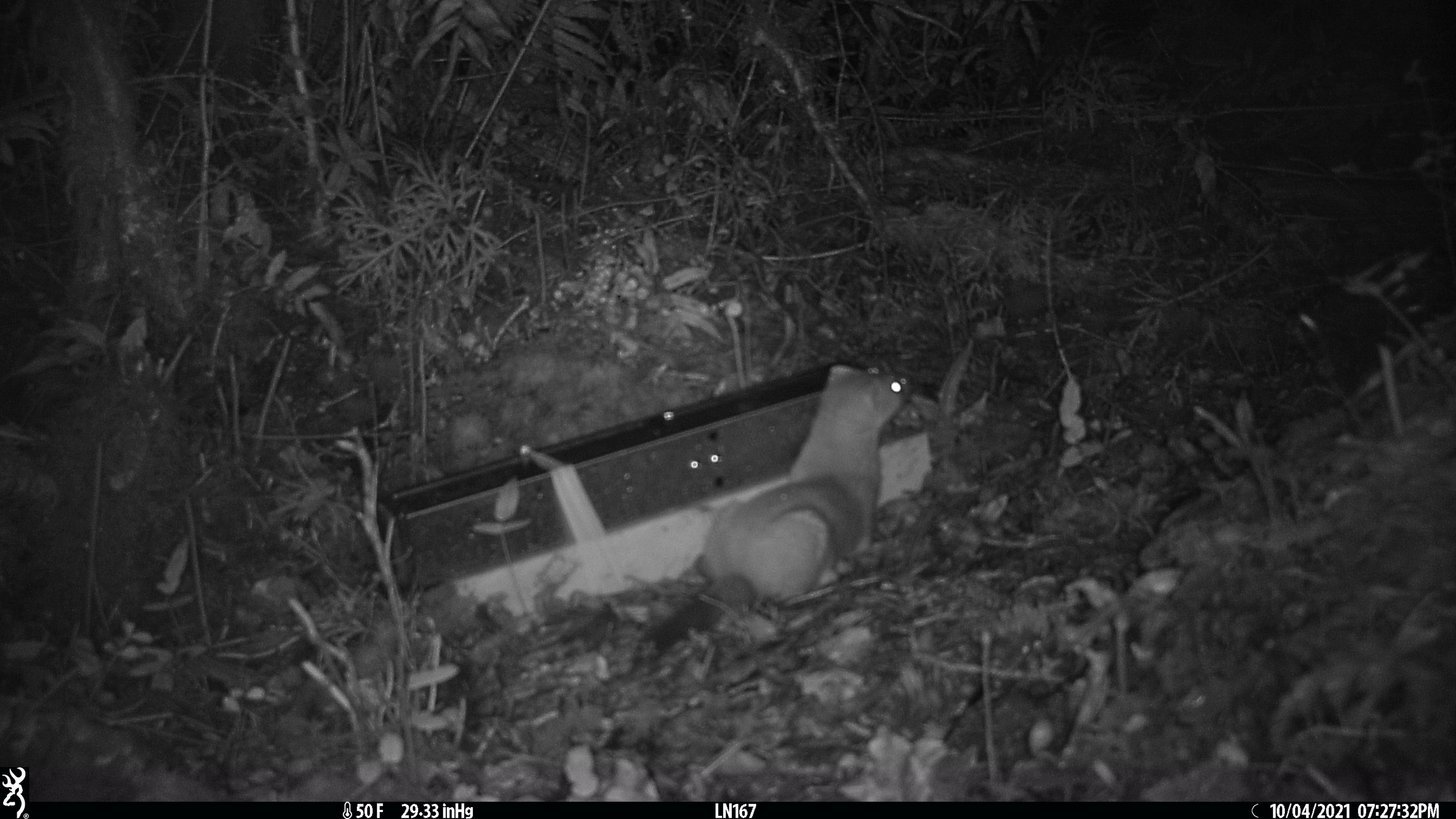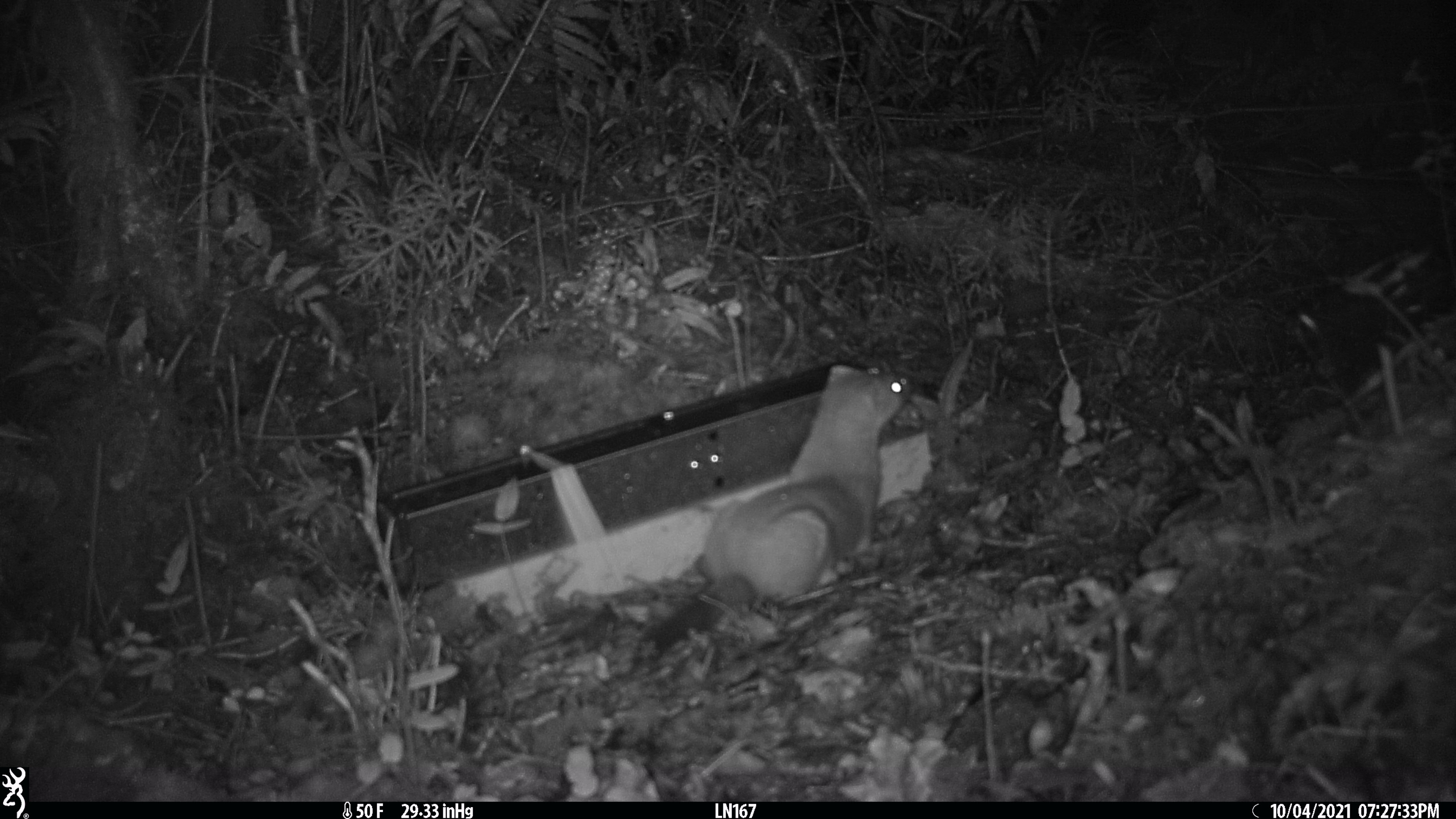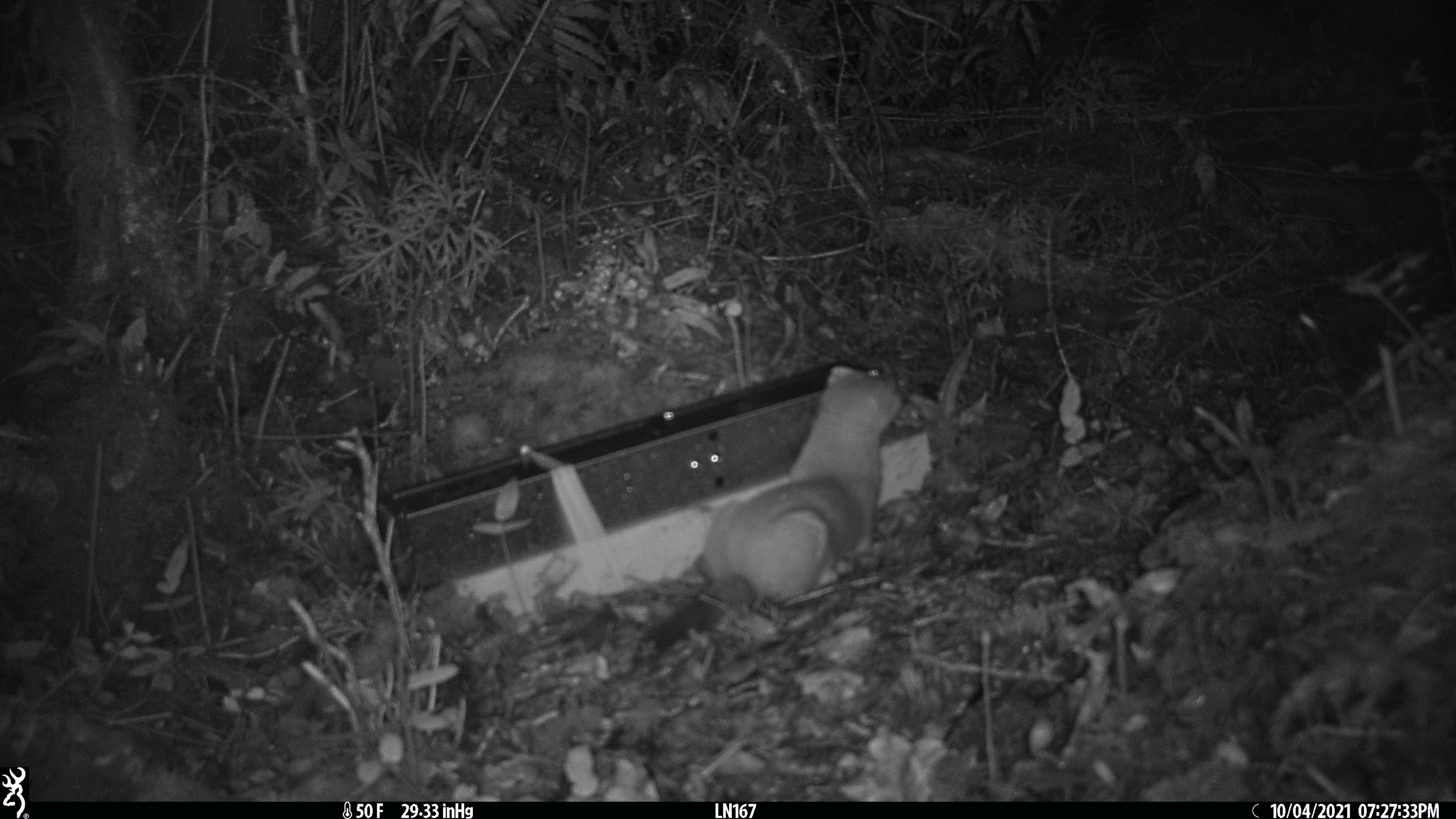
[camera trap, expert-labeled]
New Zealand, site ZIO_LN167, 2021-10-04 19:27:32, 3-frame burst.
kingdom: Animalia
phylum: Chordata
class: Mammalia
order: Carnivora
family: Mustelidae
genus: Mustela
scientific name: Mustela erminea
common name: stoat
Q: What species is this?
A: Stoat (Mustela erminea).